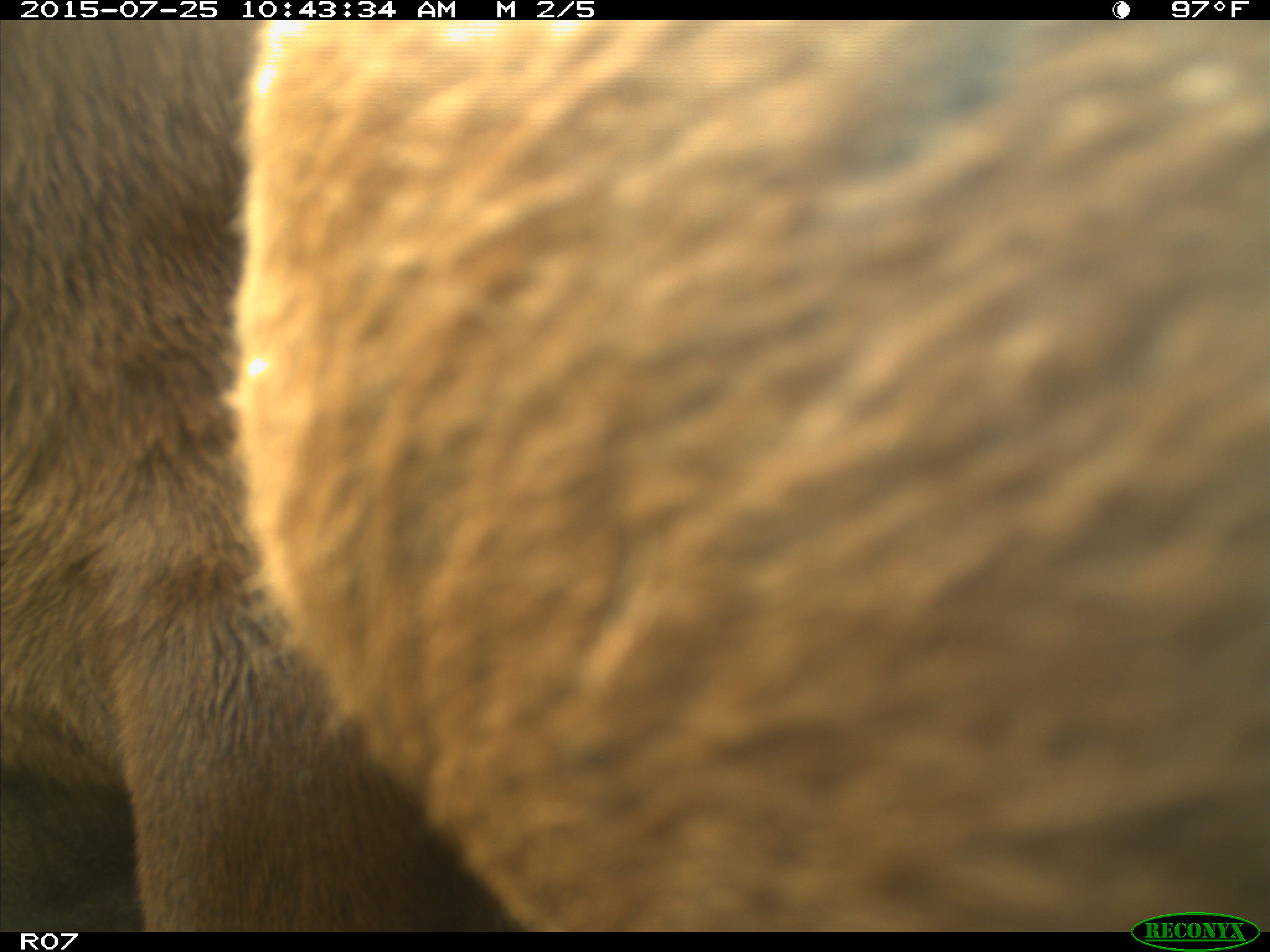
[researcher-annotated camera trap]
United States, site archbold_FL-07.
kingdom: Animalia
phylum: Chordata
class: Mammalia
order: Artiodactyla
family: Bovidae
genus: Bos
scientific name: Bos taurus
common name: domestic cow